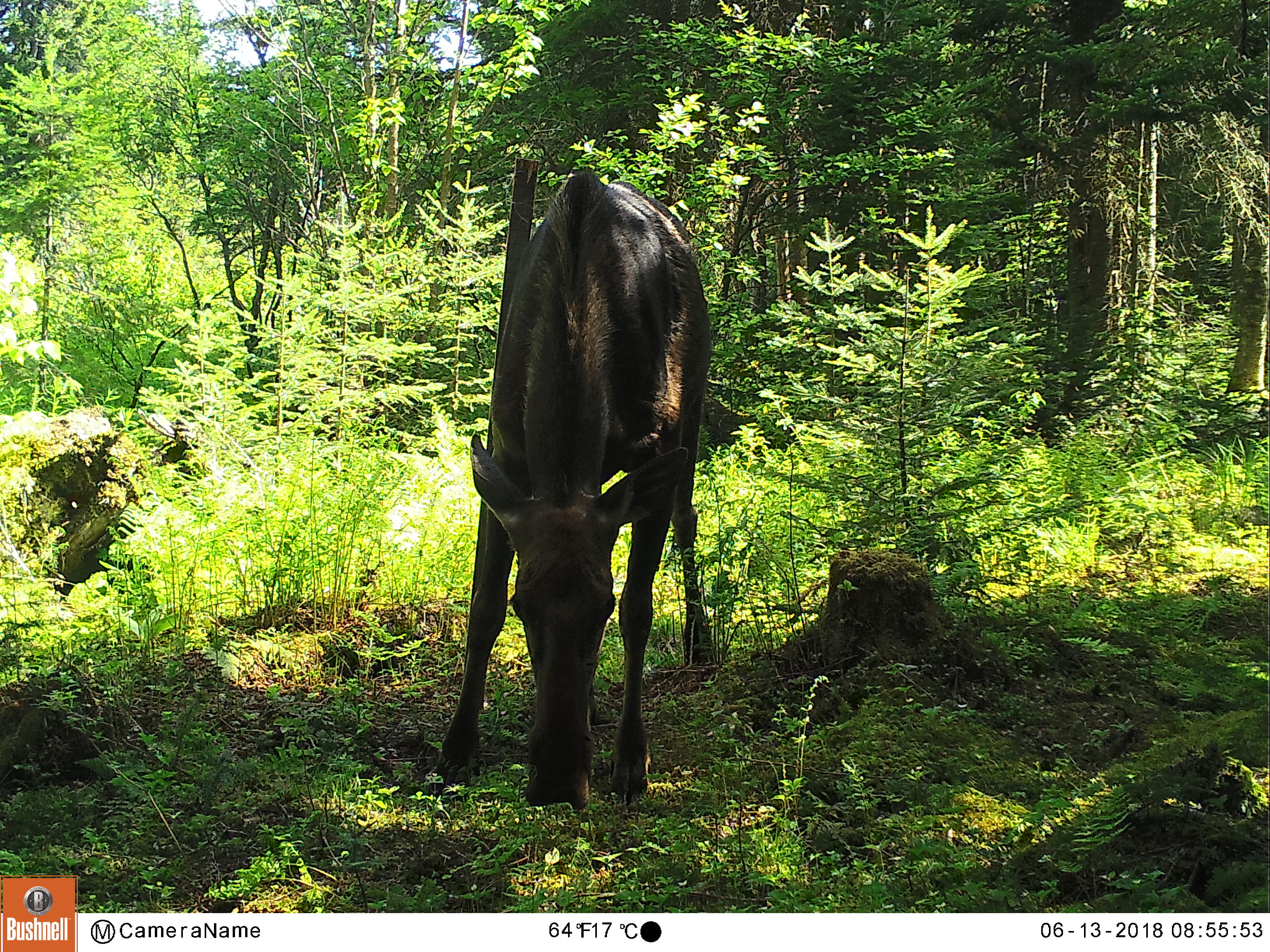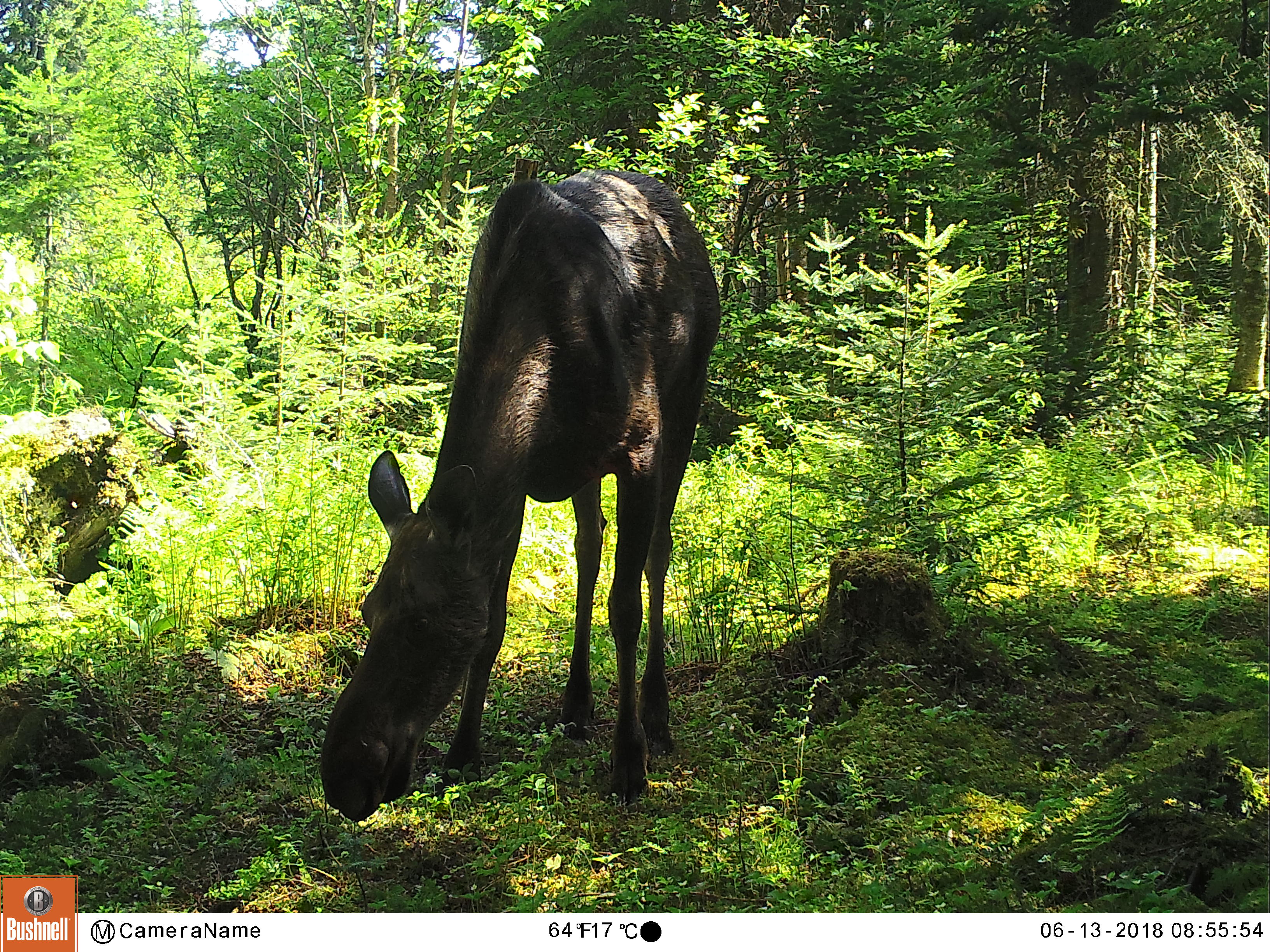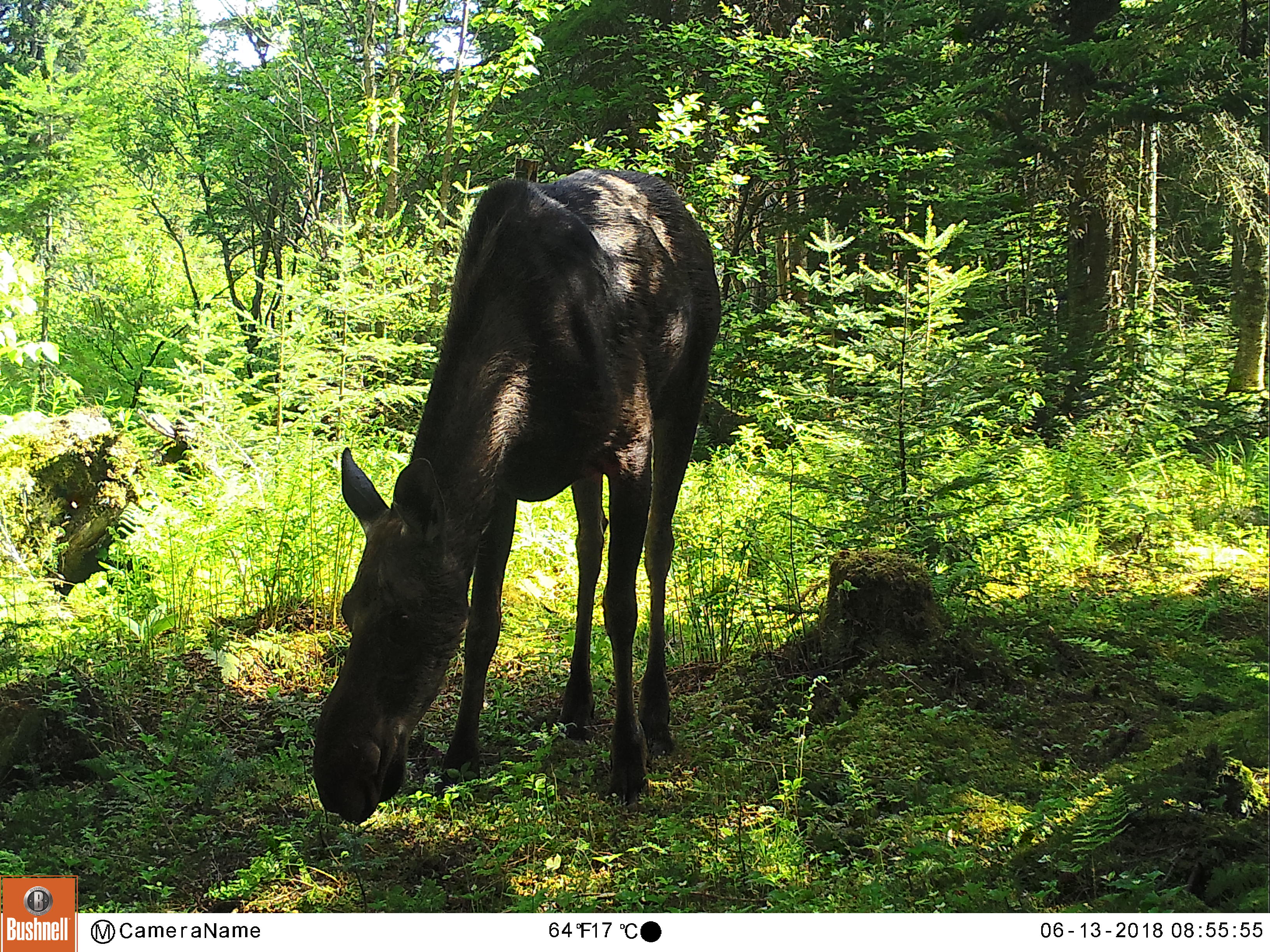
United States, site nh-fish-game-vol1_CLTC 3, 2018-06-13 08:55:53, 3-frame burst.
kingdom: Animalia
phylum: Chordata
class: Mammalia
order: Artiodactyla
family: Cervidae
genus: Alces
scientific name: Alces alces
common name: moose